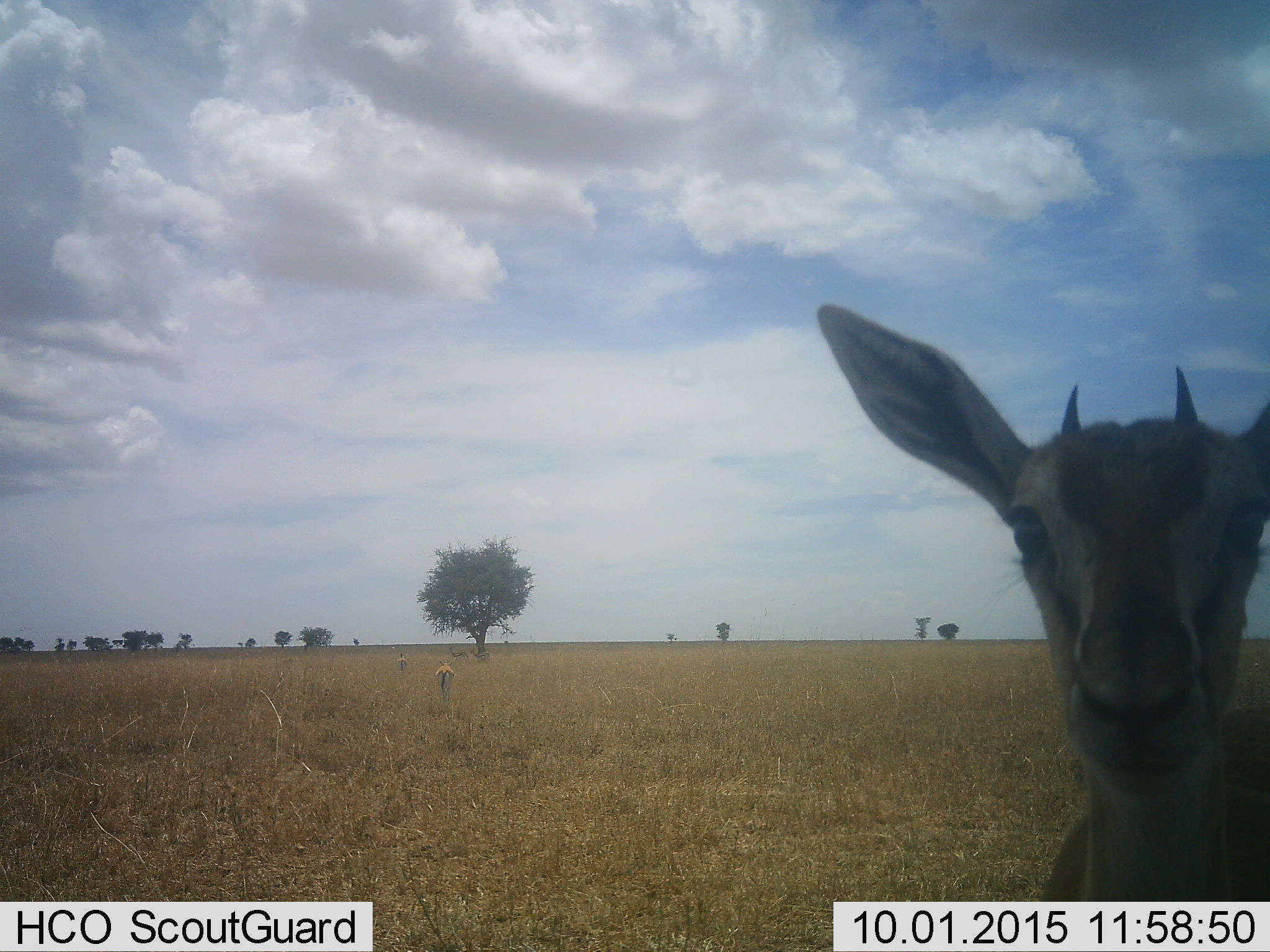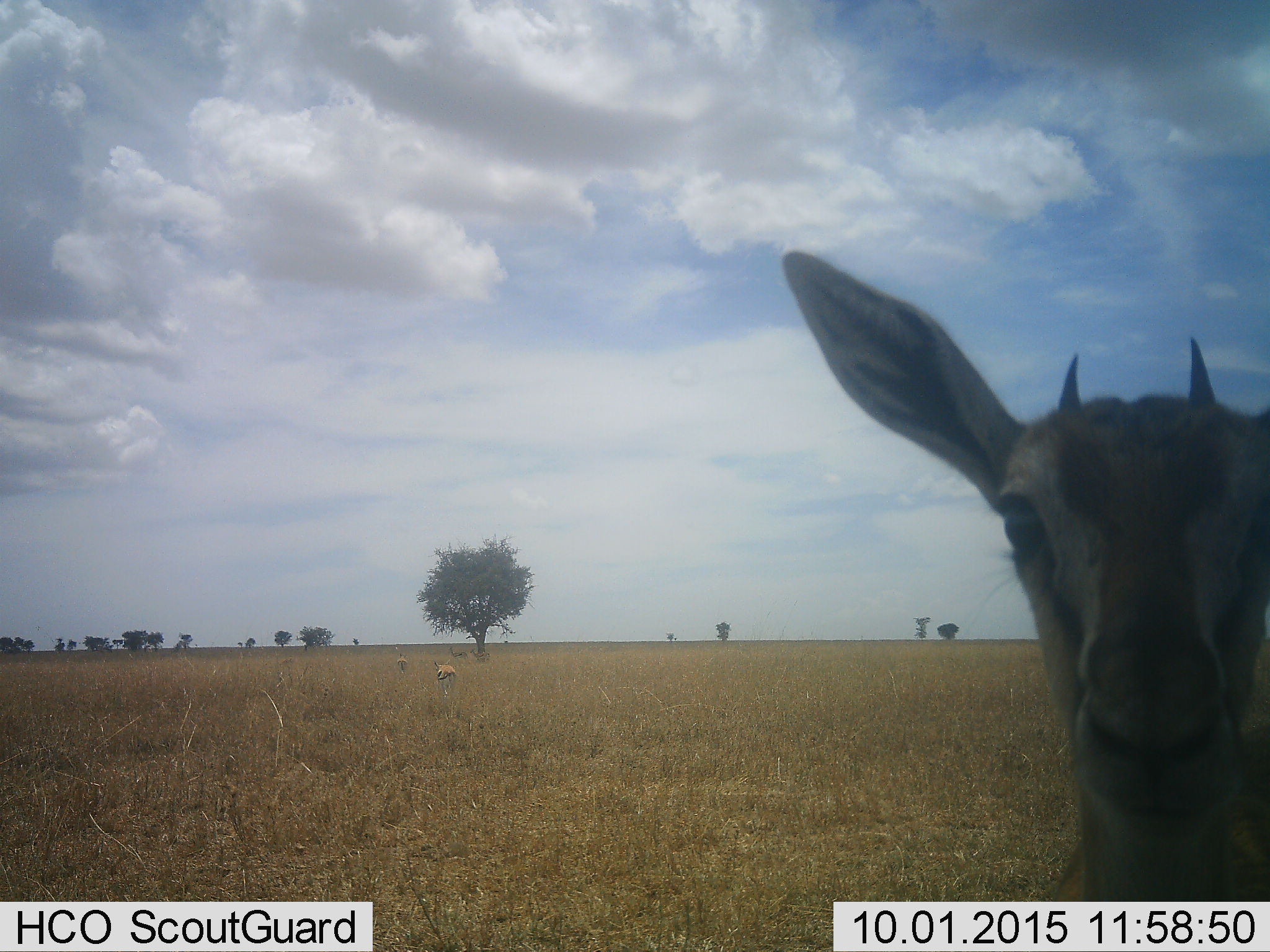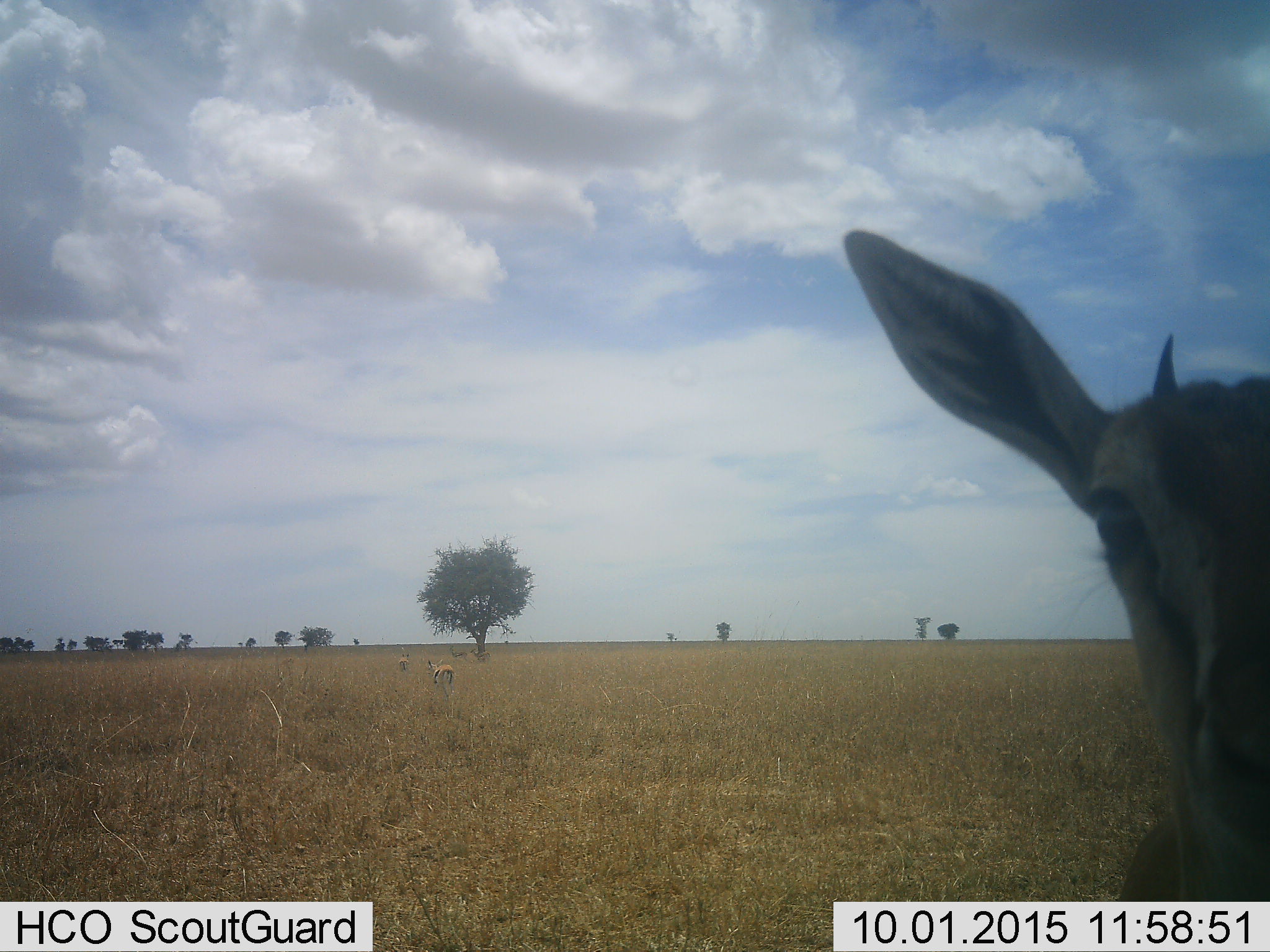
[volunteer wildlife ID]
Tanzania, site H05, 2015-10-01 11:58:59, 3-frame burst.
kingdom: Animalia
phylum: Chordata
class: Mammalia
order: Artiodactyla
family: Bovidae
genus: Eudorcas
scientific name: Eudorcas thomsonii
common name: thomson's gazelle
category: gazellethomsons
Gazellethomsons (thomson's gazelle) (Eudorcas thomsonii), count 4. Behavior (volunteer vote fractions): standing 100%, resting 11%, moving 56%, interacting 11%. Young present (vote fraction): 11%. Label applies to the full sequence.